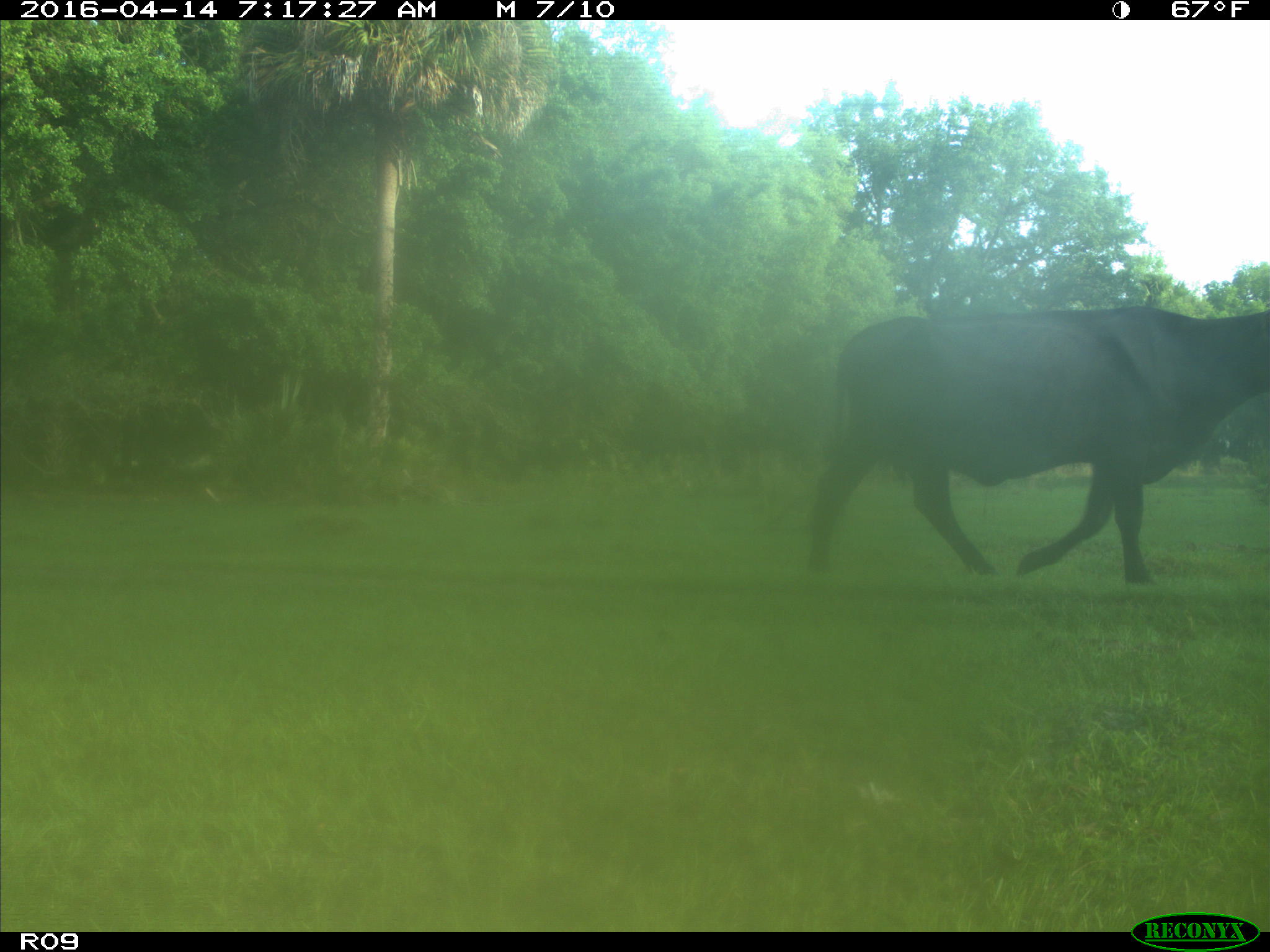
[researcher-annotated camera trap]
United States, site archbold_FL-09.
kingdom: Animalia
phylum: Chordata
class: Mammalia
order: Artiodactyla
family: Bovidae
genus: Bos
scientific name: Bos taurus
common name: domestic cow